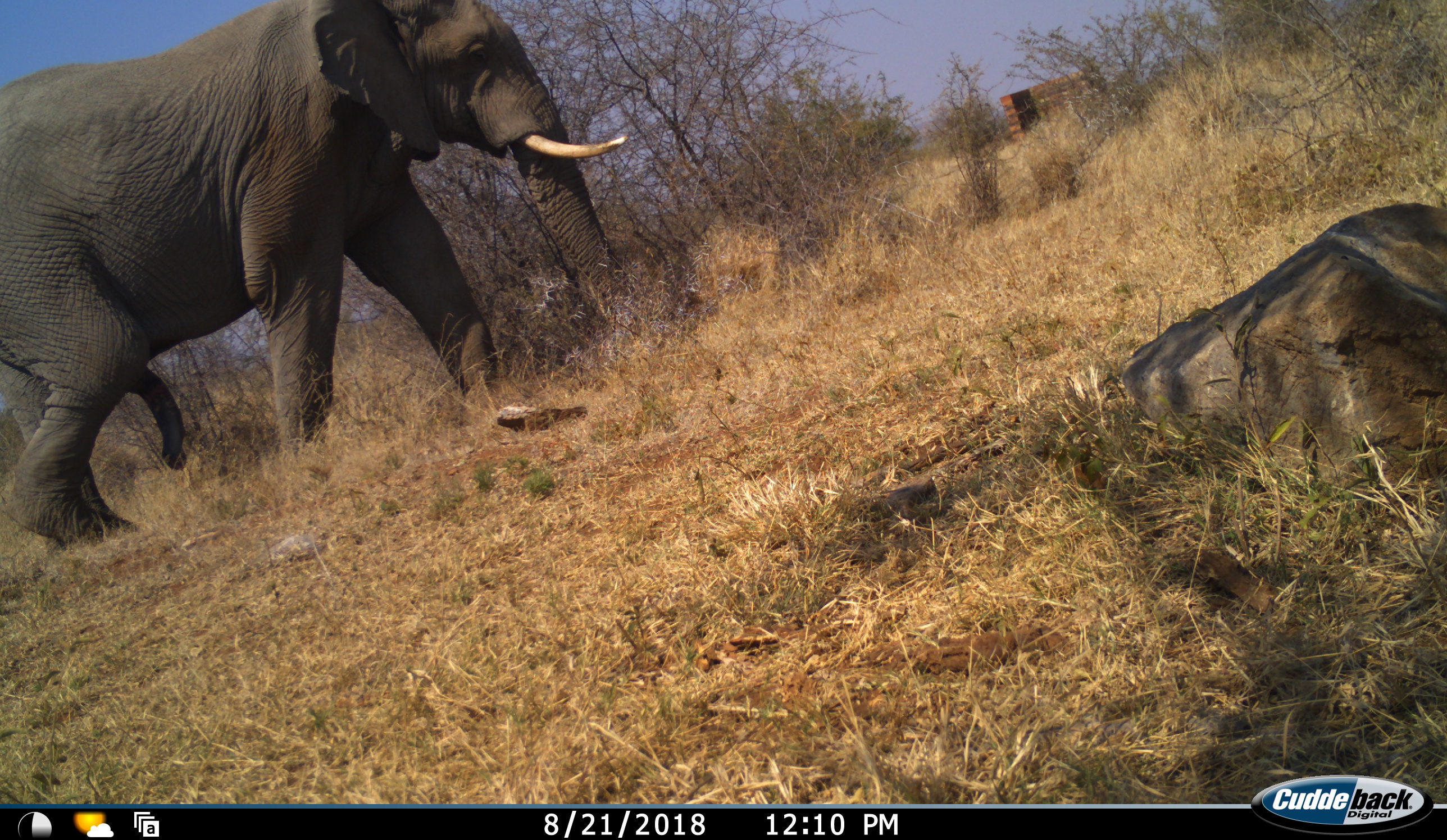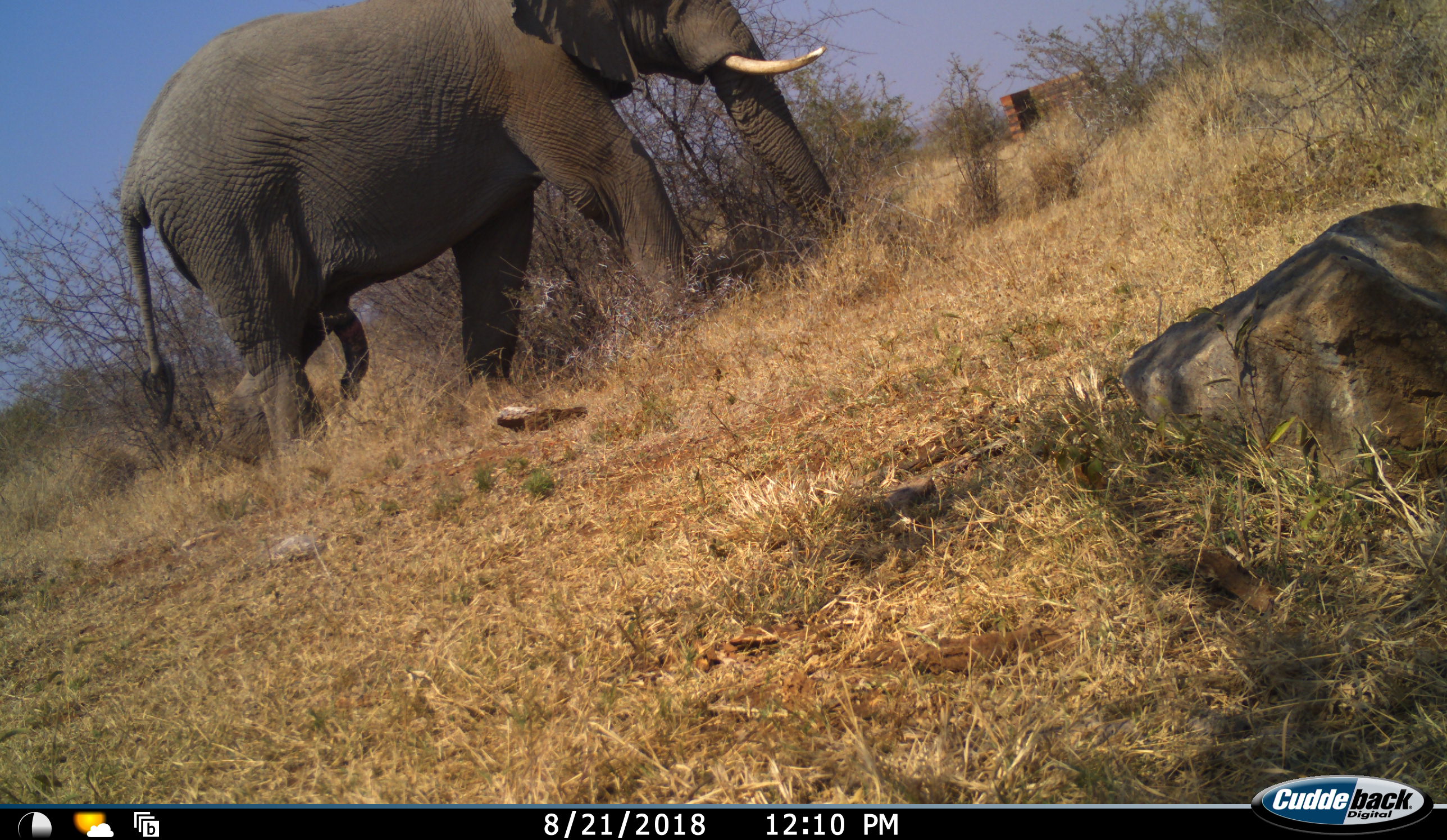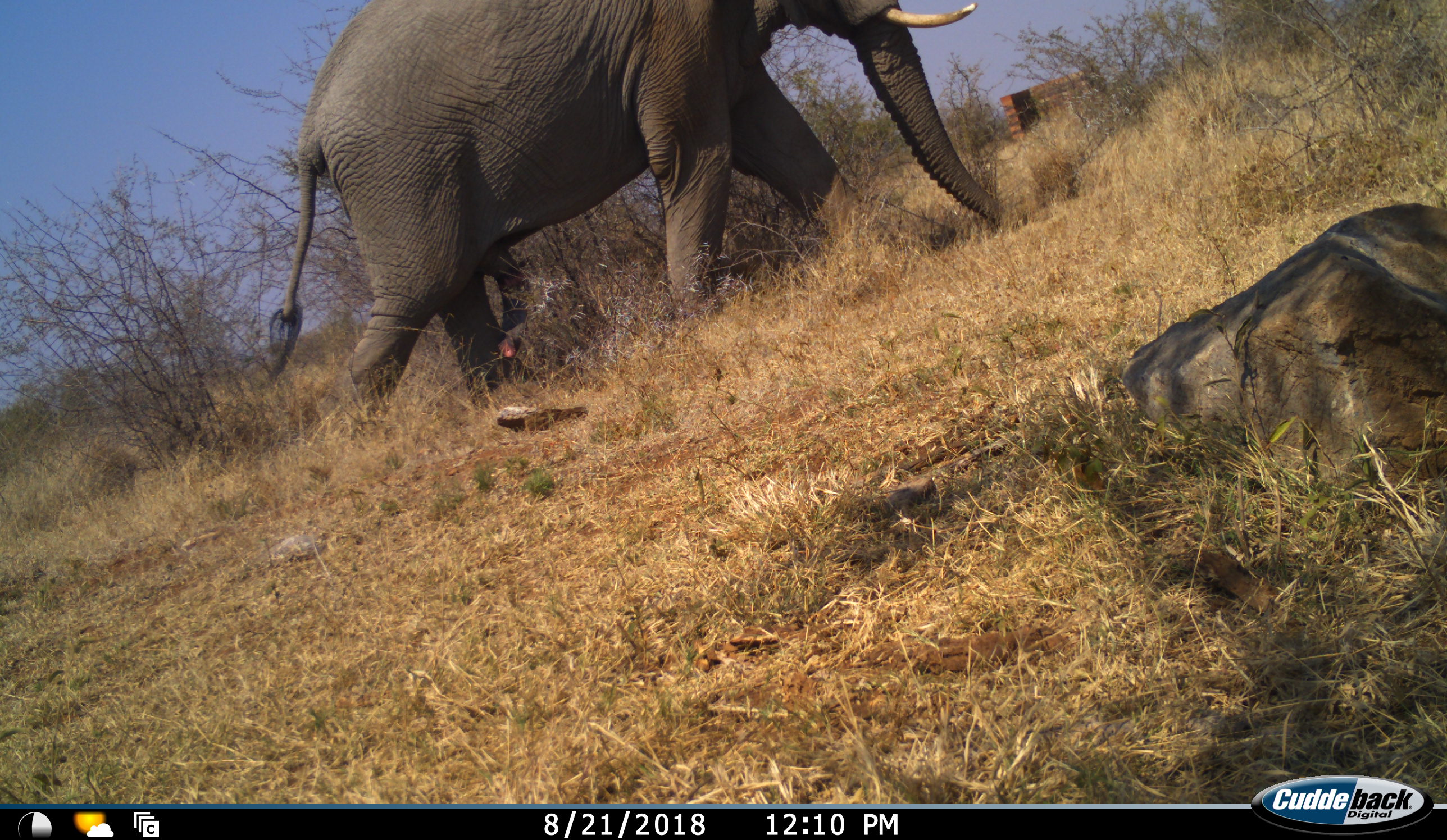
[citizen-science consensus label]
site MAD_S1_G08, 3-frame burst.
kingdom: Animalia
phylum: Chordata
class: Mammalia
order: Proboscidea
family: Elephantidae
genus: Loxodonta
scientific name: Loxodonta africana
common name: african bush elephant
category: elephant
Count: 1.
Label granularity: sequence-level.